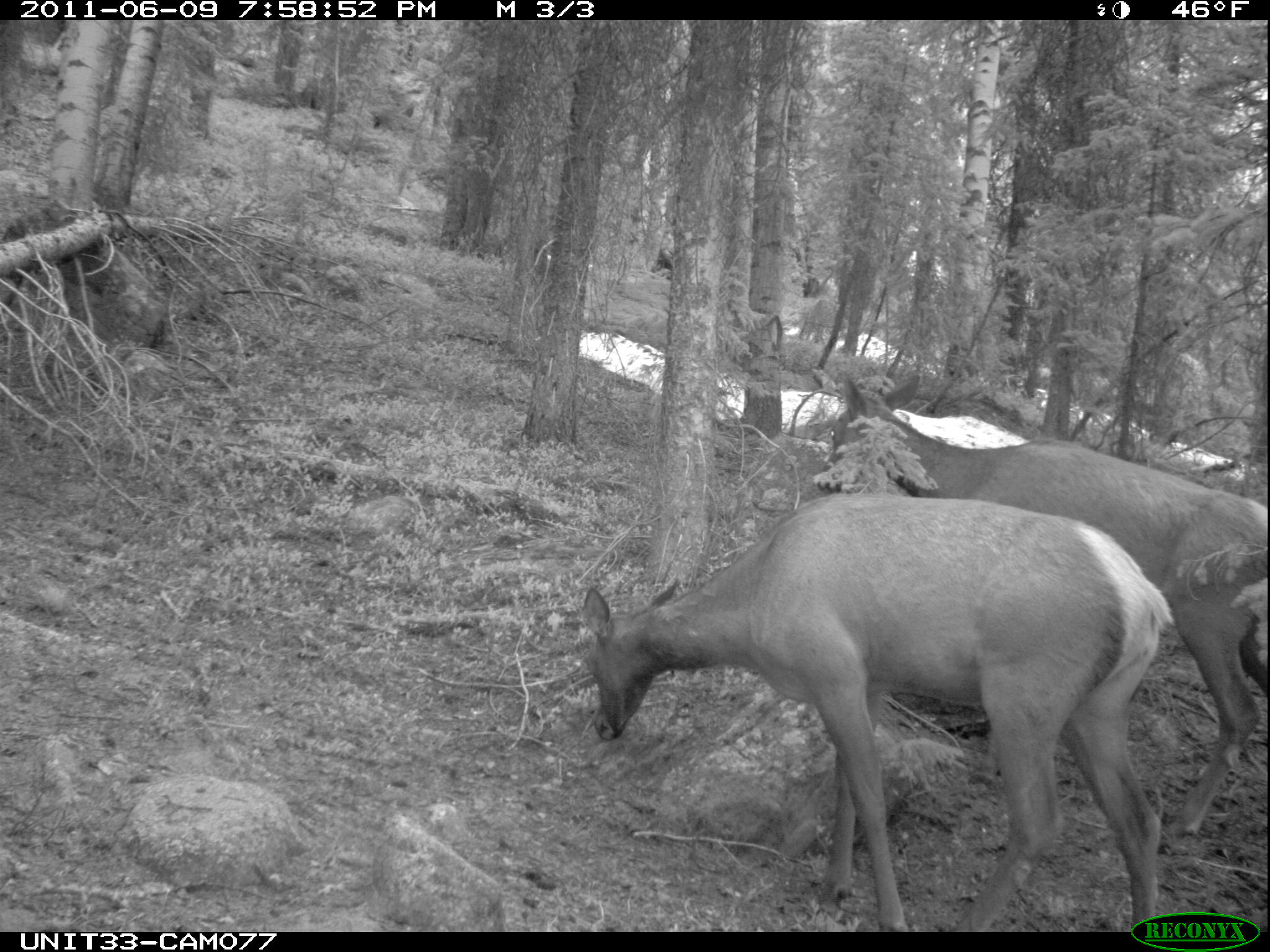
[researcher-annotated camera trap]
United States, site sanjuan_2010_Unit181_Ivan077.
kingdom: Animalia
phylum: Chordata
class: Mammalia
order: Artiodactyla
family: Cervidae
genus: Cervus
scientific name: Cervus elaphus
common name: red deer